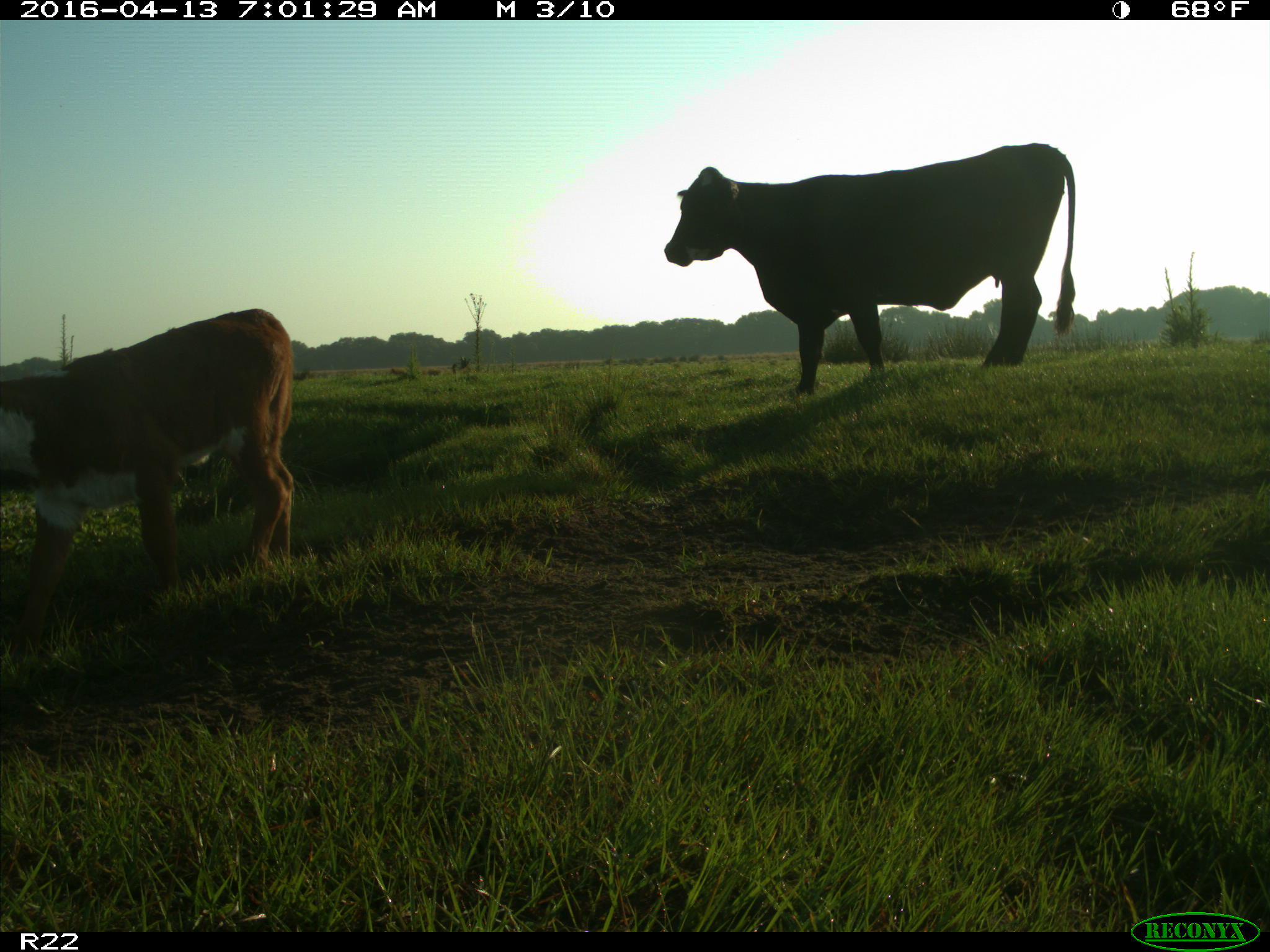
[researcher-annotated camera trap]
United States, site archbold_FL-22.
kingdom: Animalia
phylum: Chordata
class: Mammalia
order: Artiodactyla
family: Bovidae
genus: Bos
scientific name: Bos taurus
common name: domestic cow